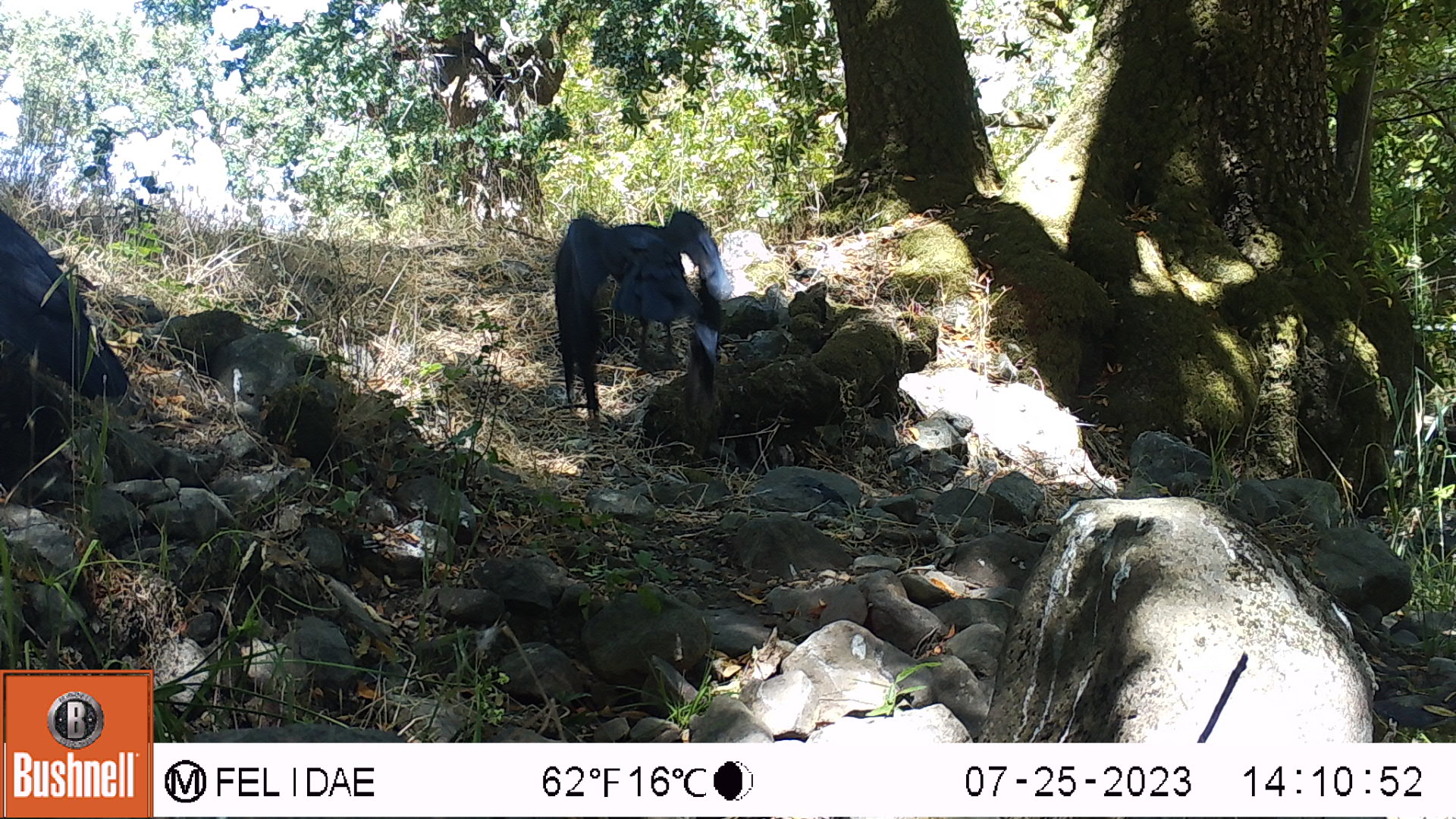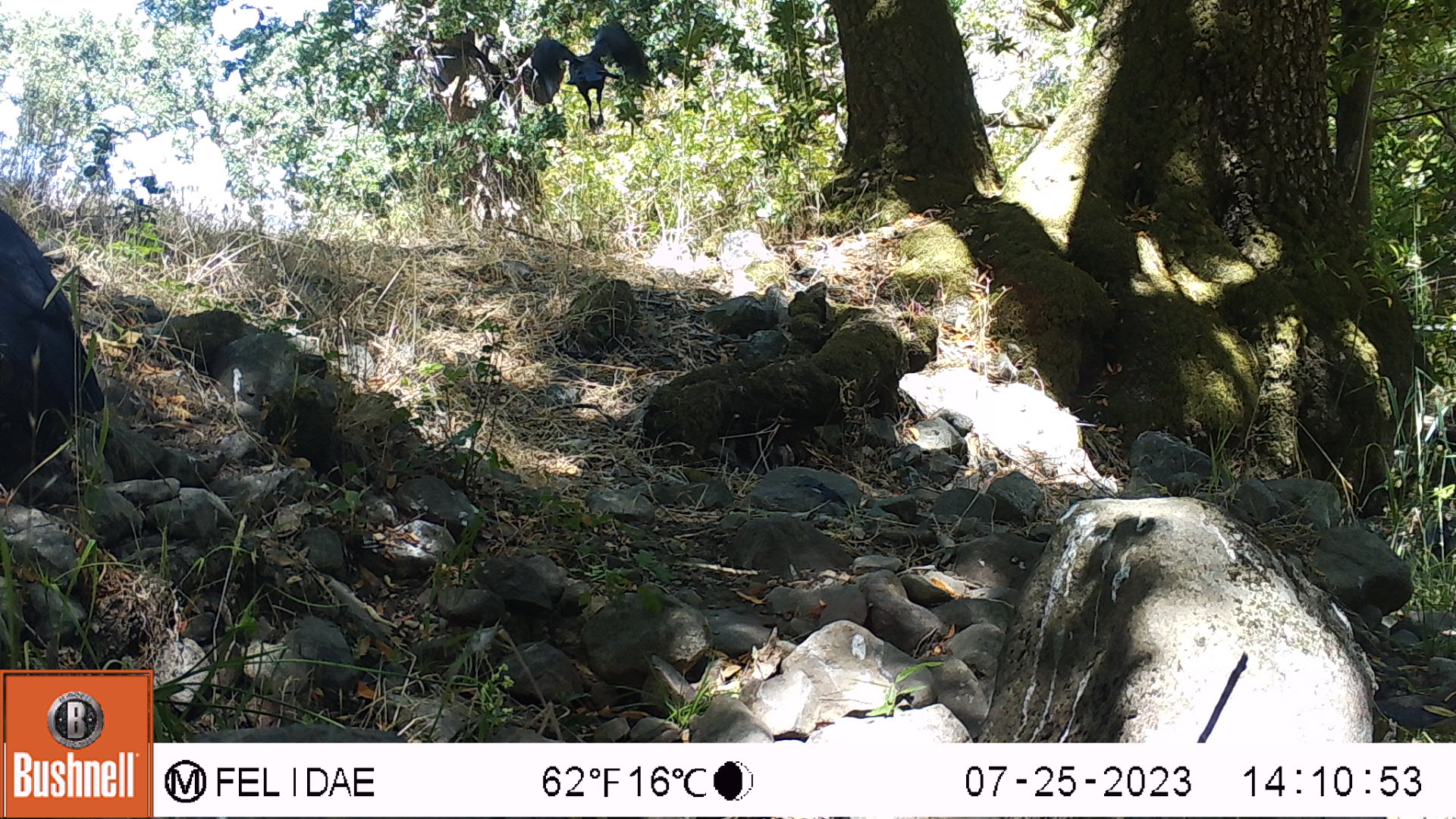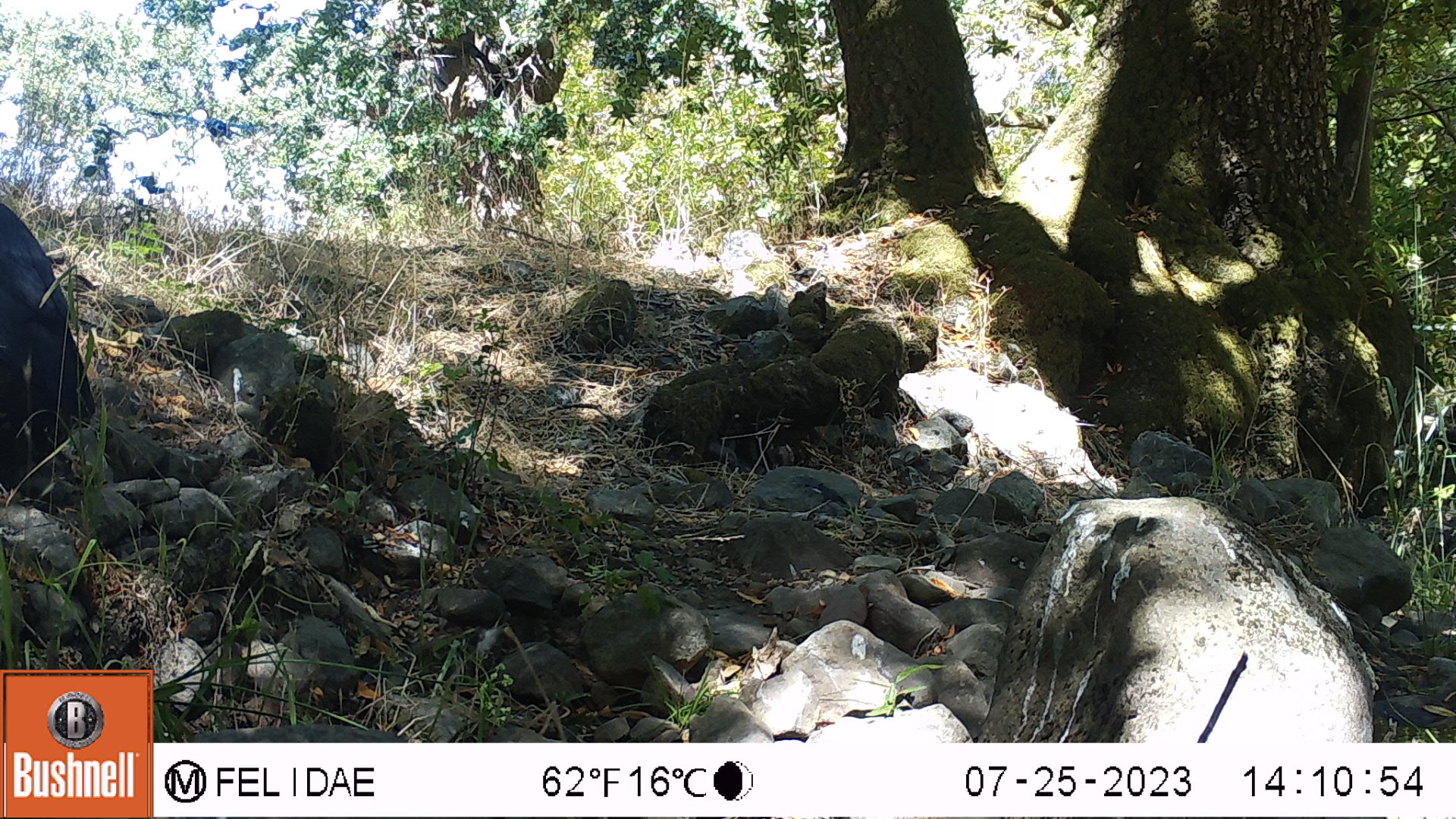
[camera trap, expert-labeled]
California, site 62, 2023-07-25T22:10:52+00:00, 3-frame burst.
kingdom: Animalia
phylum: Chordata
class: Aves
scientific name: Aves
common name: bird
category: unknown bird